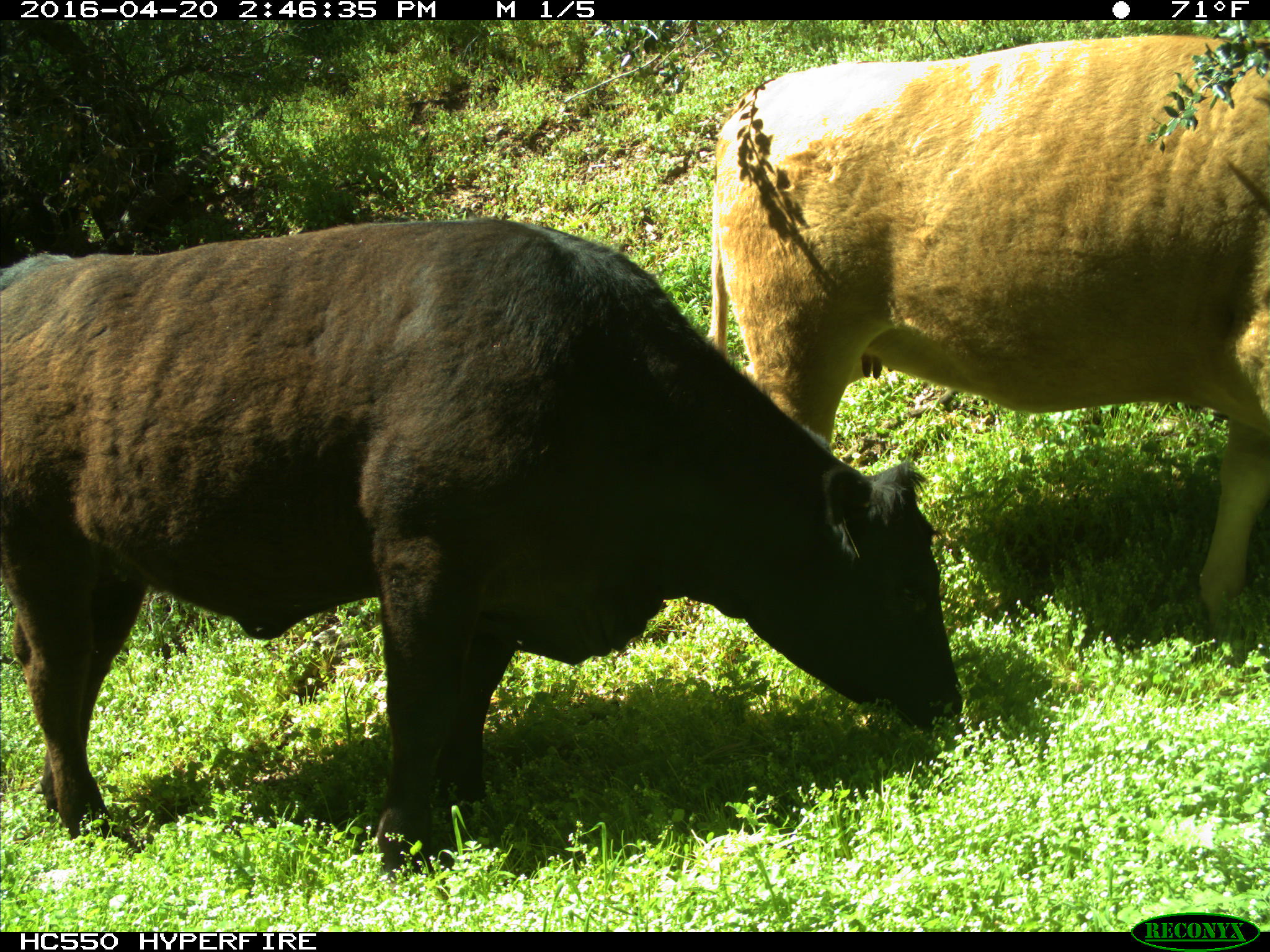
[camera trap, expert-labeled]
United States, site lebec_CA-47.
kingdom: Animalia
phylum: Chordata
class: Mammalia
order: Artiodactyla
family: Bovidae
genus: Bos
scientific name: Bos taurus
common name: domestic cow